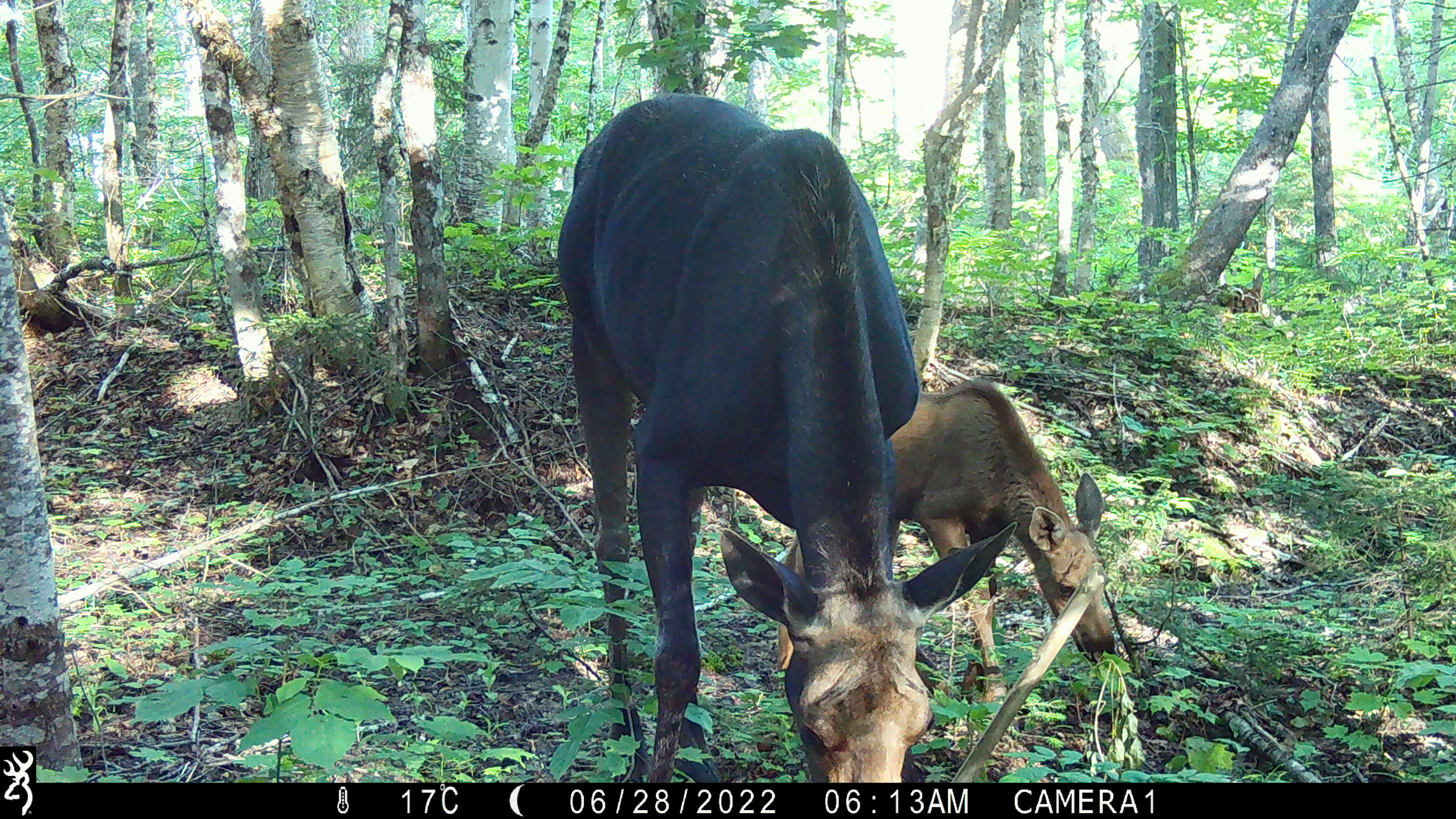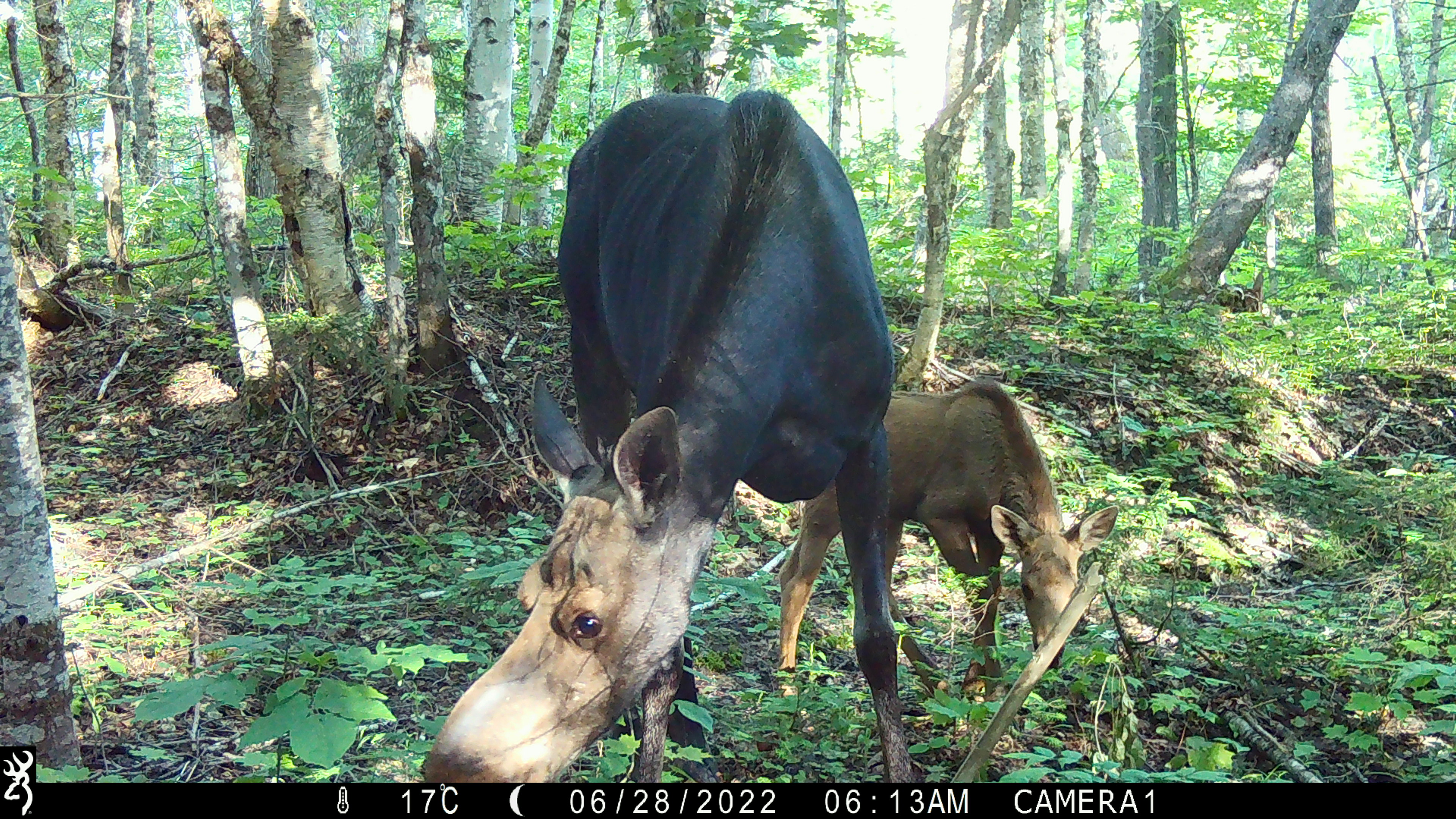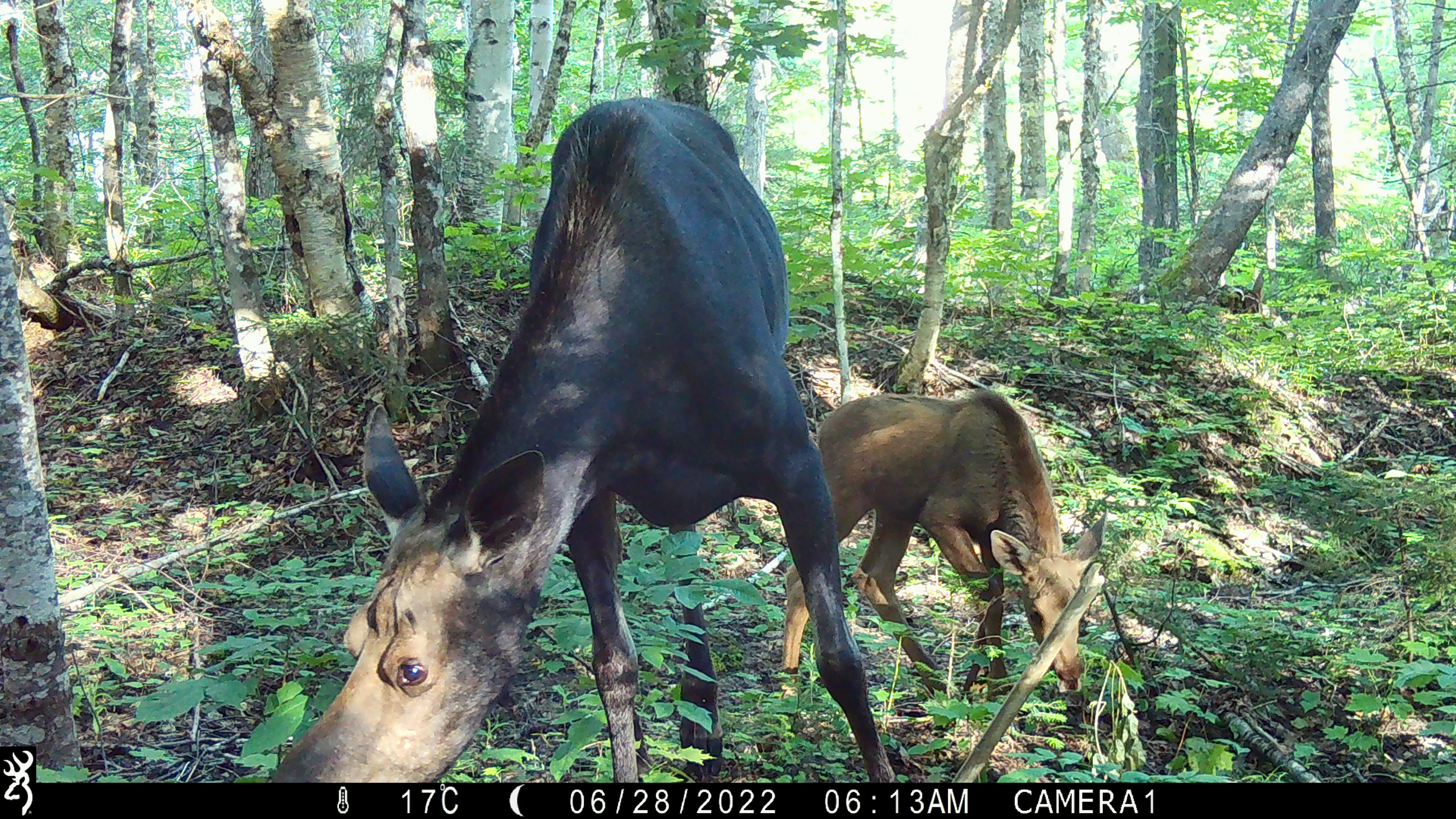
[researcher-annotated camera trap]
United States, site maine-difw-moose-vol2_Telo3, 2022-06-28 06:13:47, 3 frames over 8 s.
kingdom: Animalia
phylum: Chordata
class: Mammalia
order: Artiodactyla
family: Cervidae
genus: Alces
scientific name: Alces alces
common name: moose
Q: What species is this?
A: Moose (Alces alces).